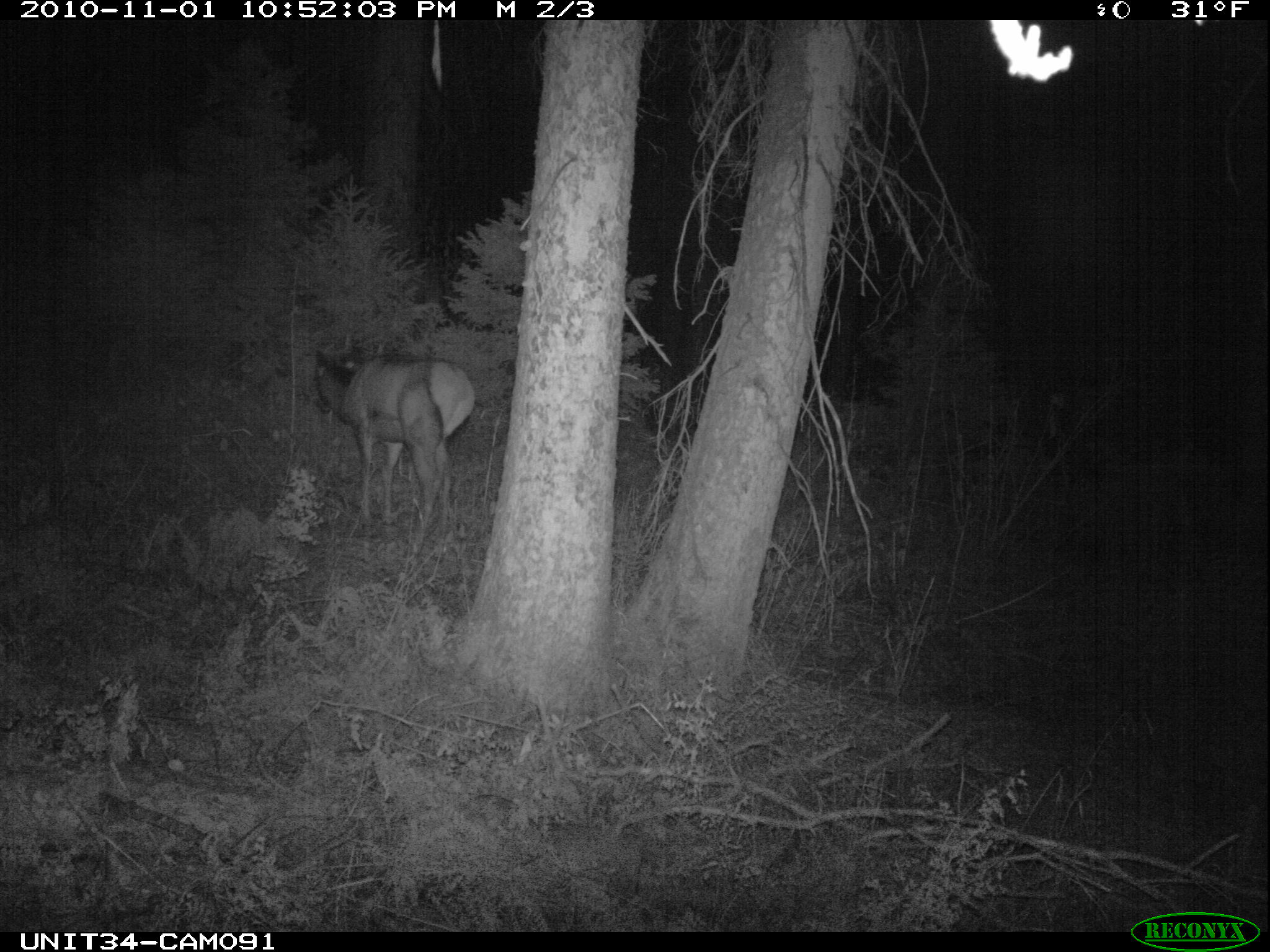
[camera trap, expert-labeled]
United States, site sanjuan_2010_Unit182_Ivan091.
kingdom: Animalia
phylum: Chordata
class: Mammalia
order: Artiodactyla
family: Cervidae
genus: Cervus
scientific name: Cervus elaphus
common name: red deer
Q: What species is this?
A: Cervus elaphus (red deer).